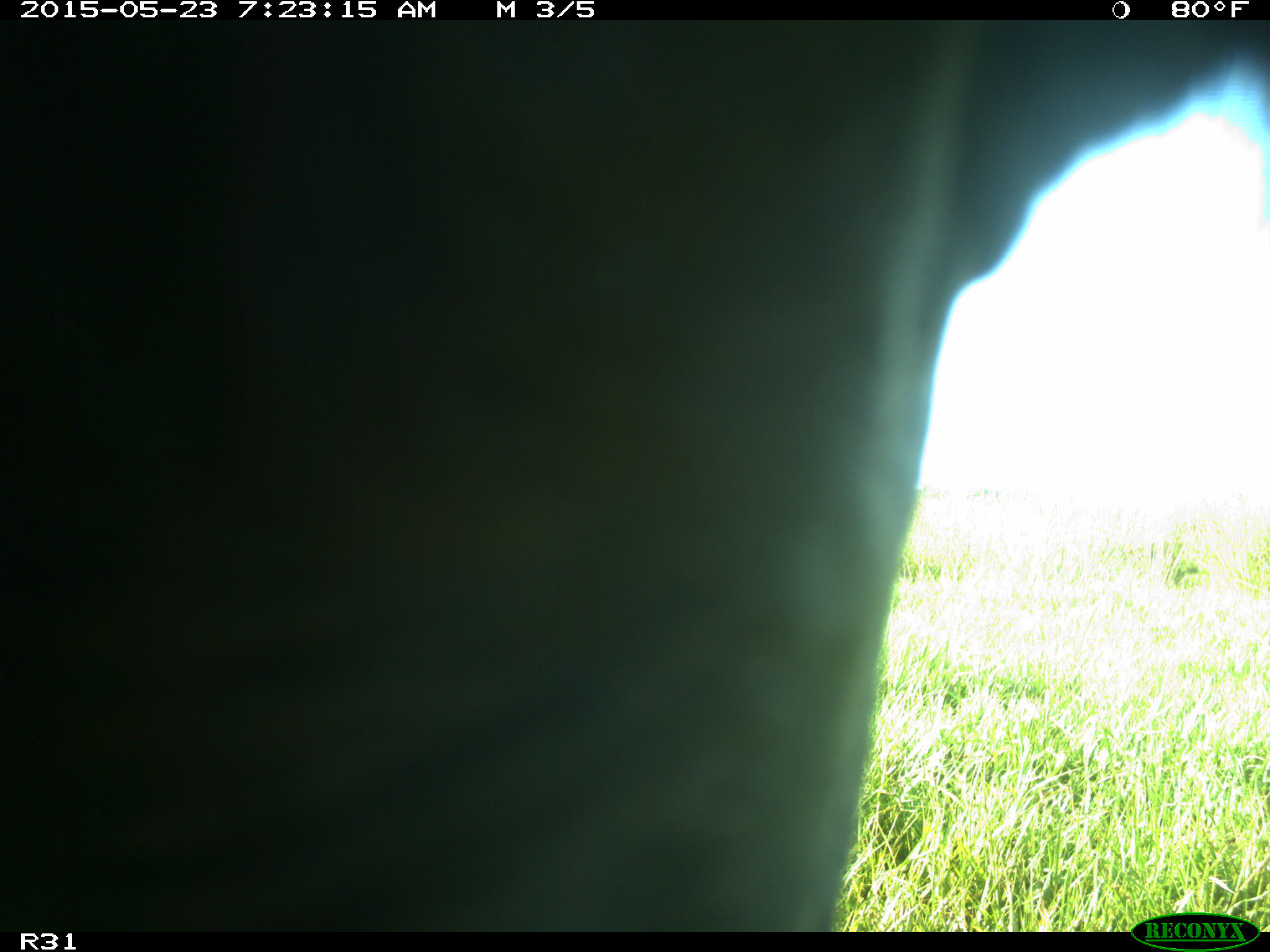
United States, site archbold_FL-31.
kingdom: Animalia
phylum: Chordata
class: Mammalia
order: Artiodactyla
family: Bovidae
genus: Bos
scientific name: Bos taurus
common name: domestic cow